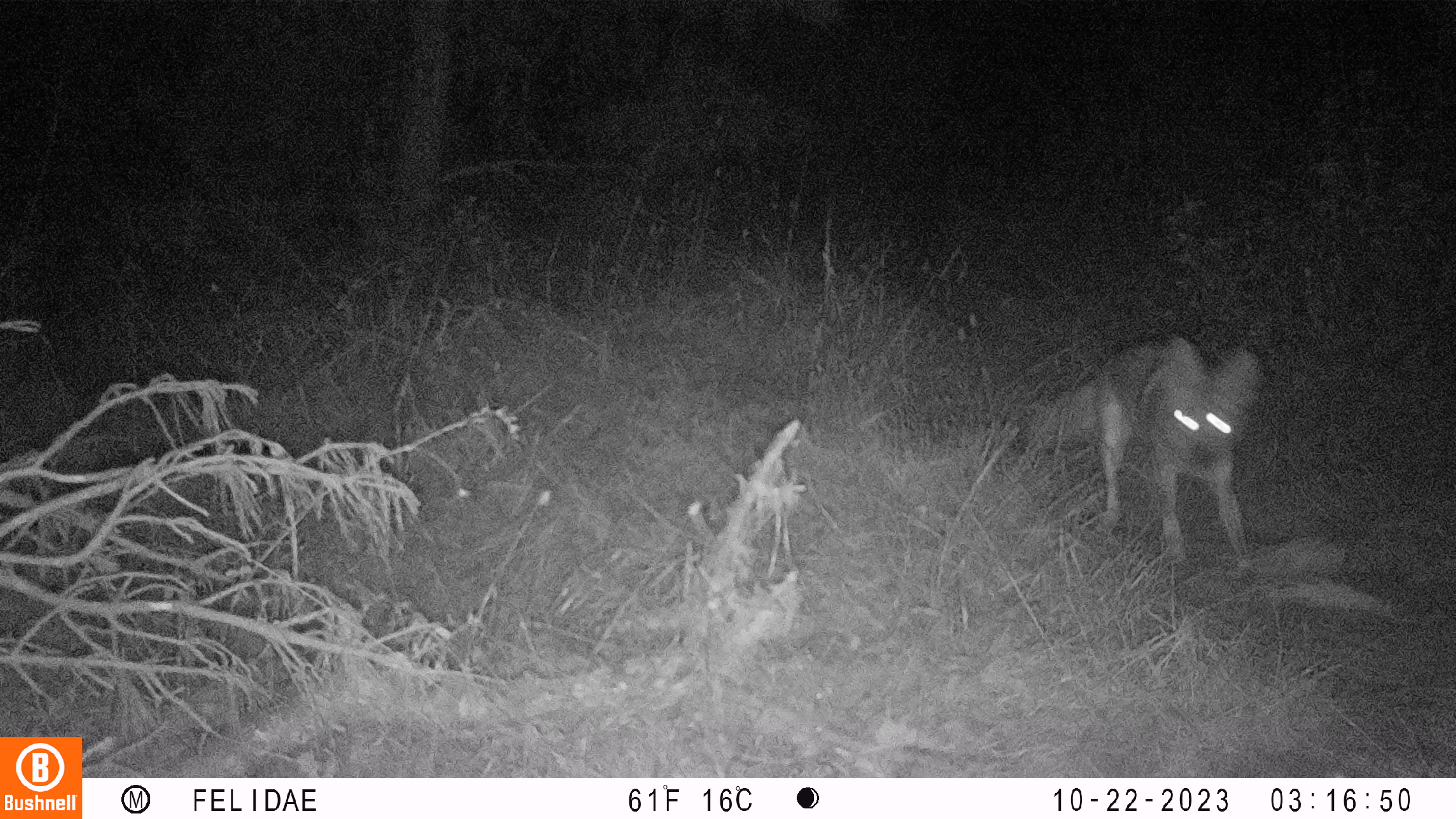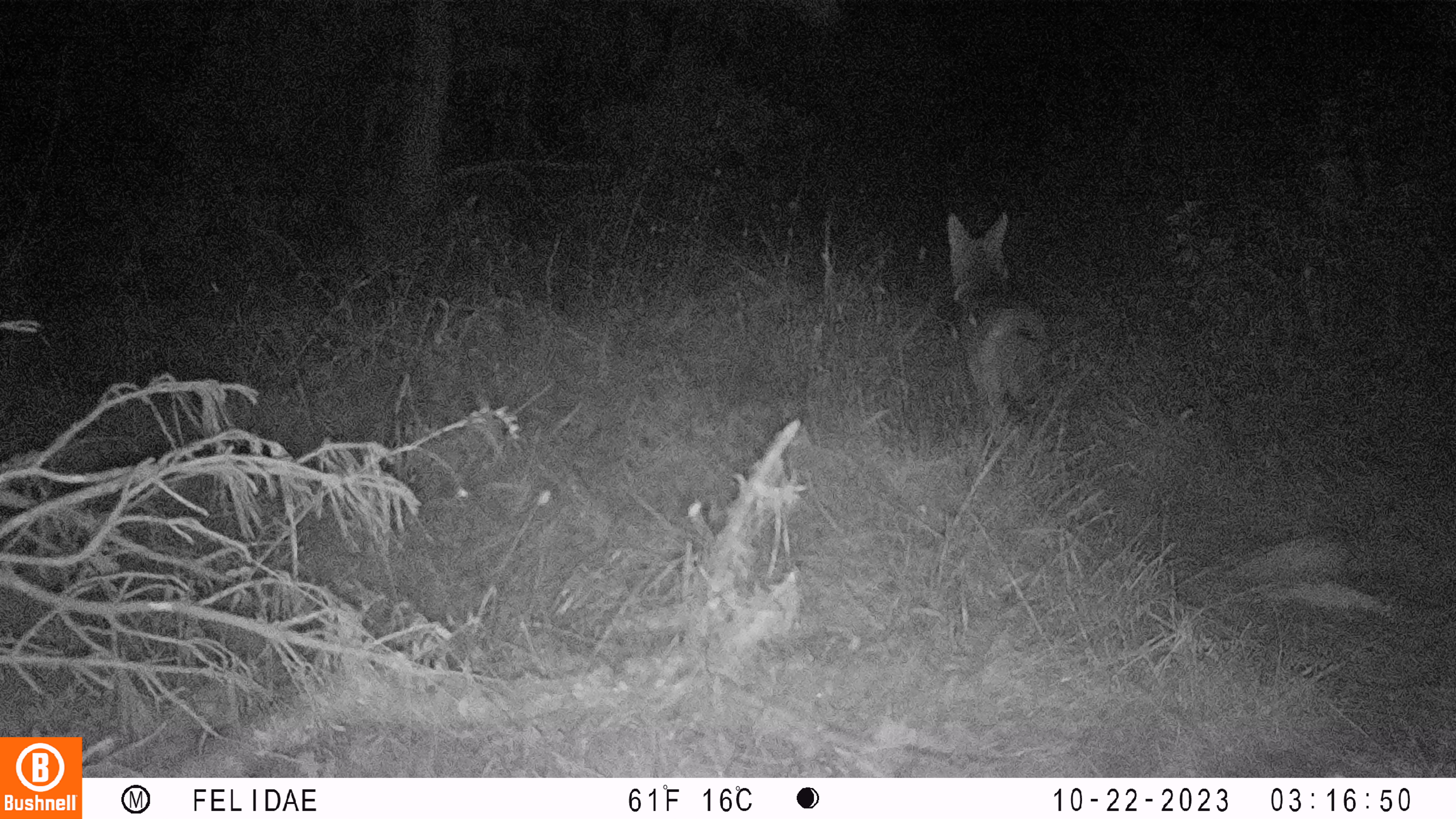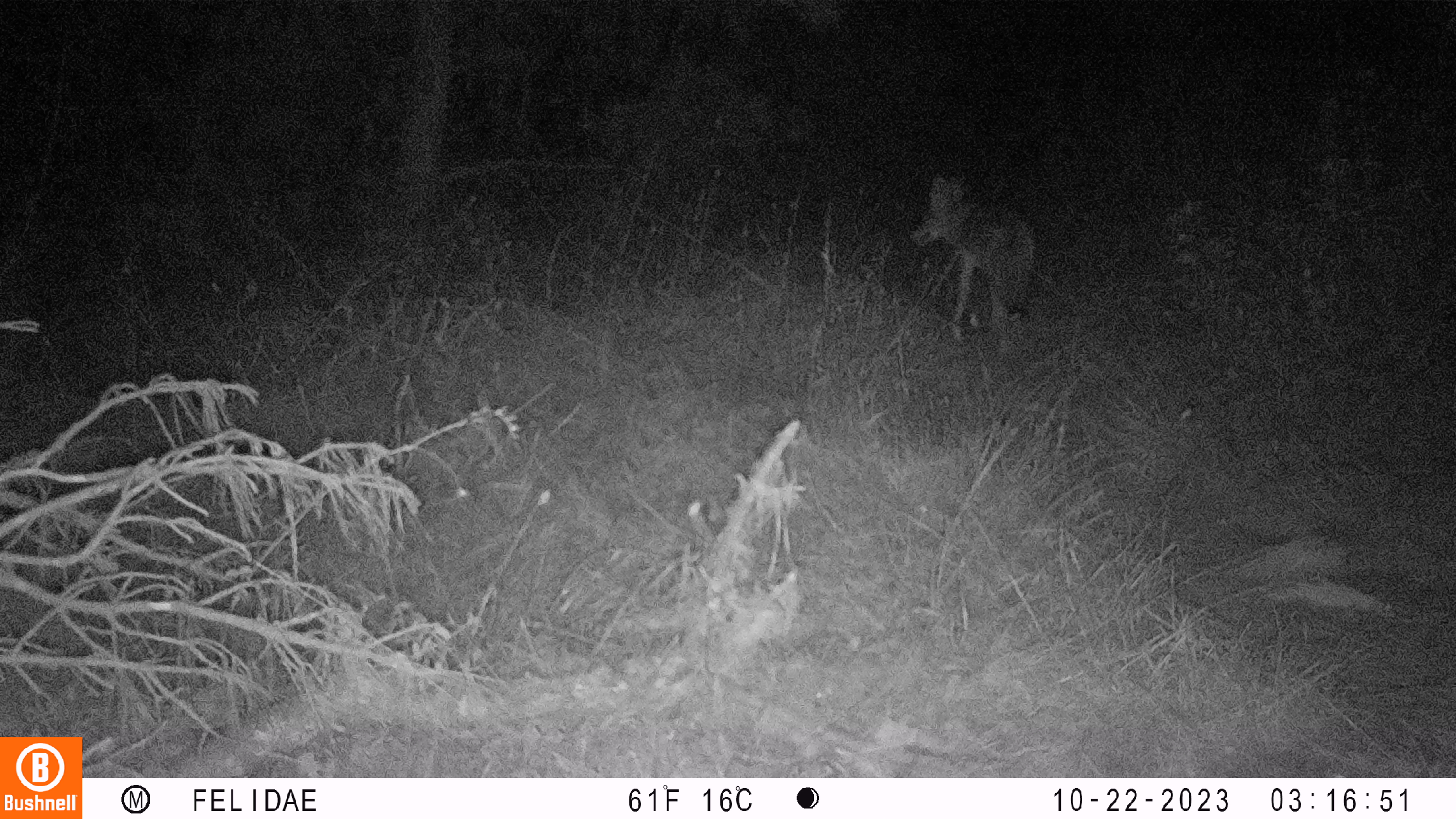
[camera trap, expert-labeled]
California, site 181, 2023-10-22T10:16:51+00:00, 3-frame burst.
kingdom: Animalia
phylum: Chordata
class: Mammalia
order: Carnivora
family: Canidae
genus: Canis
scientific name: Canis latrans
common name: coyote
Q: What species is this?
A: Coyote (Canis latrans).